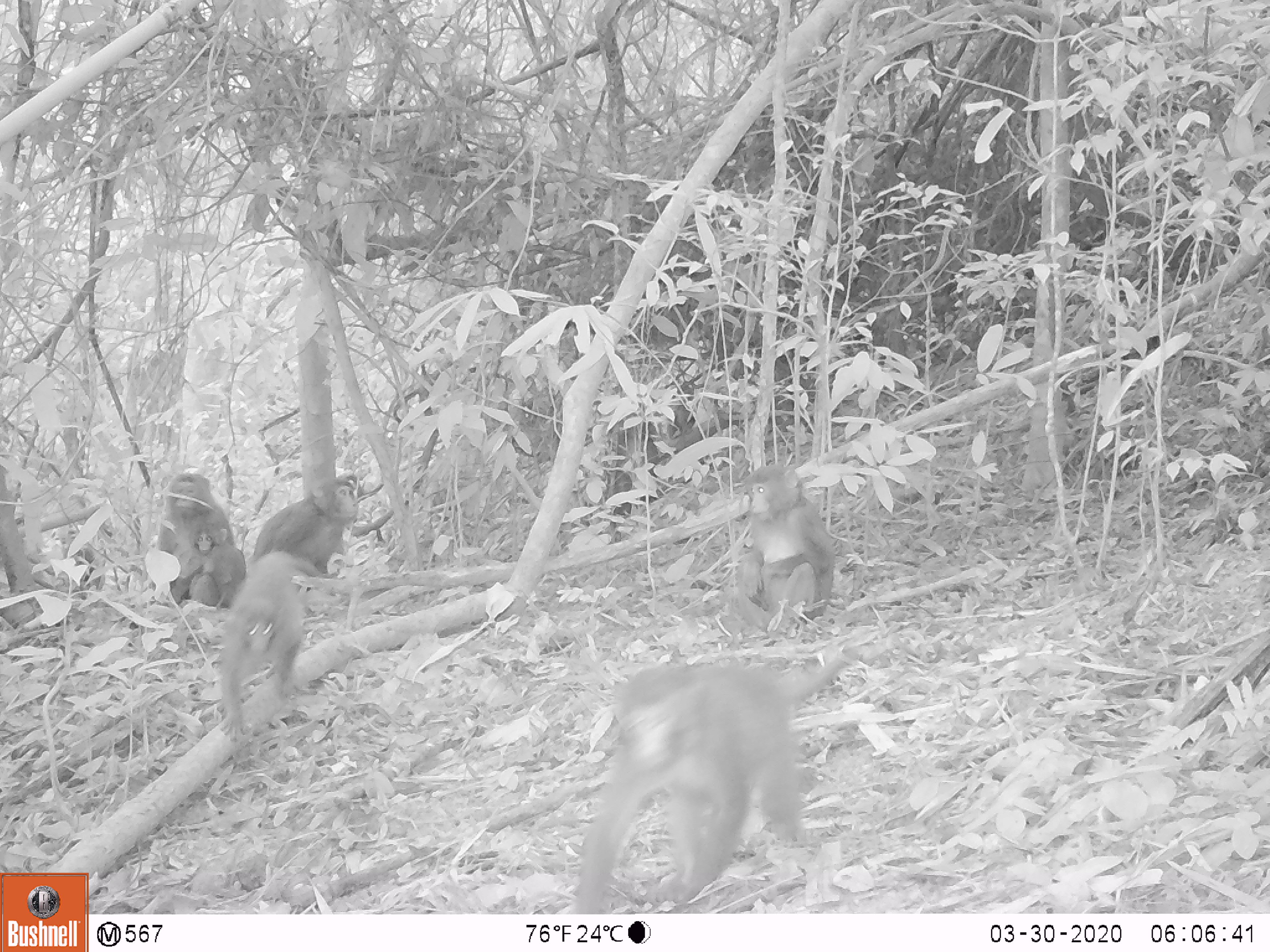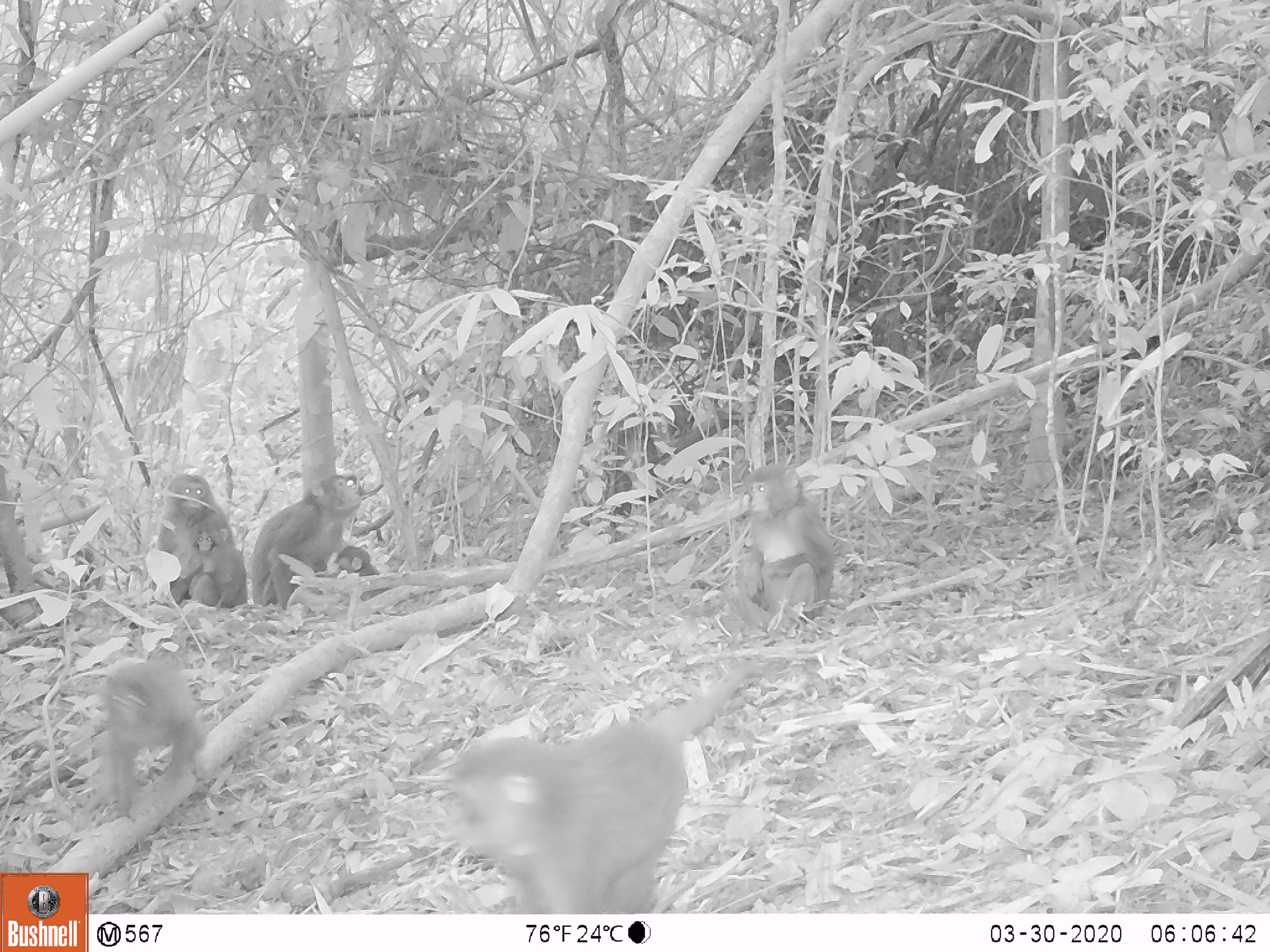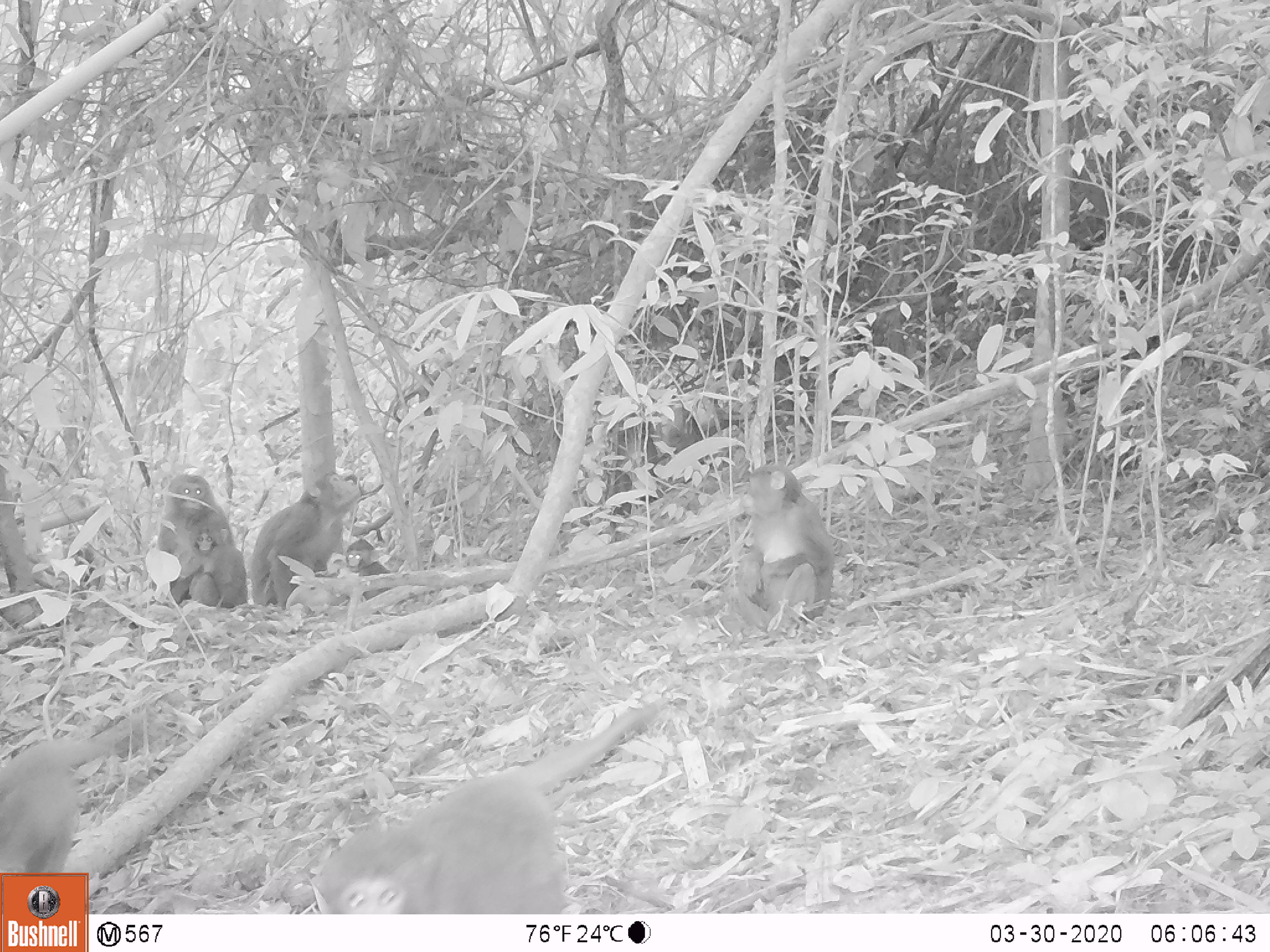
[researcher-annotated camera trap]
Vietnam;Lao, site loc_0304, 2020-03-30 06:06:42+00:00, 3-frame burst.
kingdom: Animalia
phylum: Chordata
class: Mammalia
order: Primates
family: Cercopithecidae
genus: Macaca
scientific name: Macaca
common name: macaques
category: assam or rhesus macaque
Assam or rhesus macaque (macaques) (Macaca). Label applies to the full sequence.